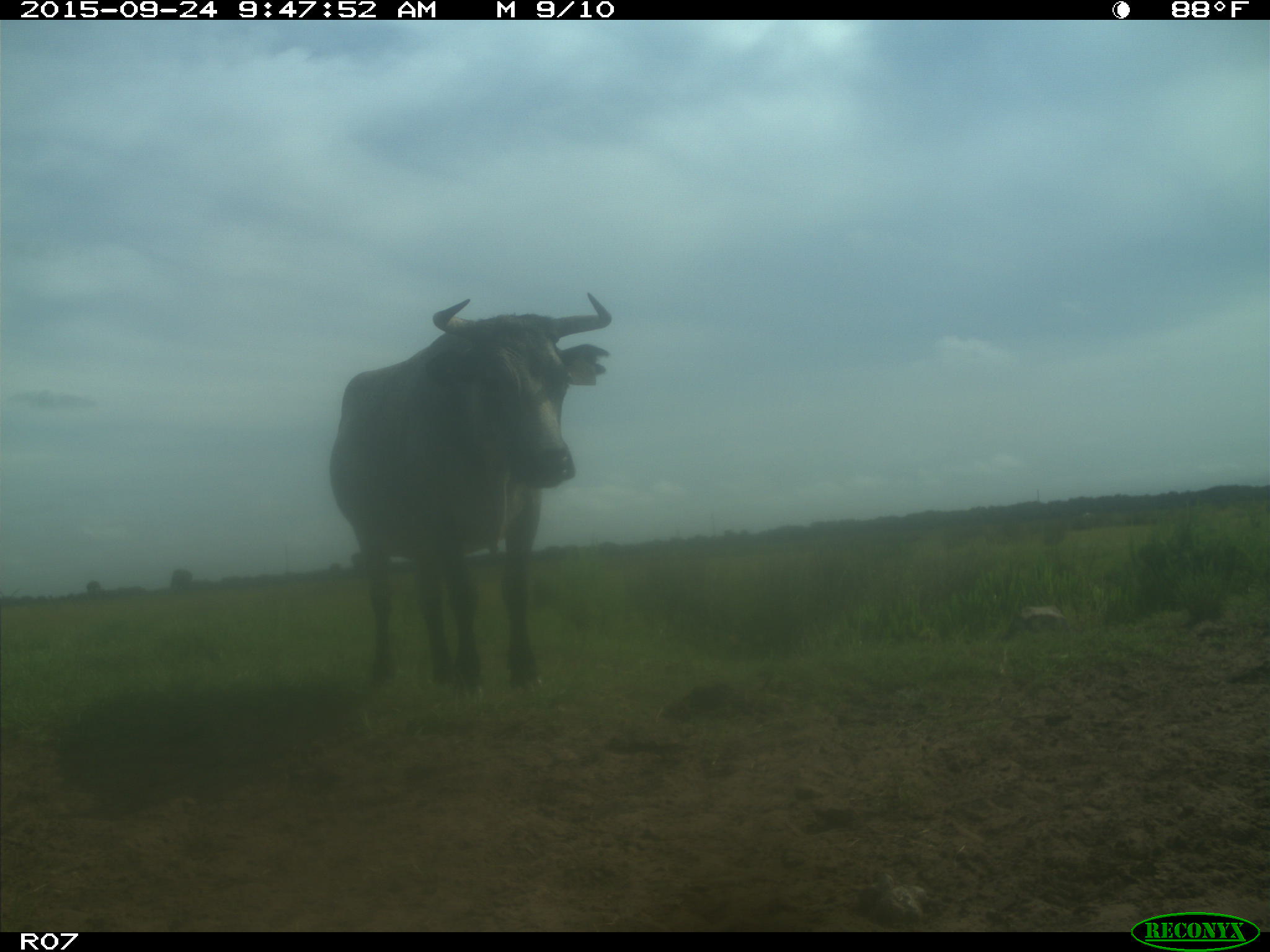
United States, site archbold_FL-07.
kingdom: Animalia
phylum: Chordata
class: Mammalia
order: Artiodactyla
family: Bovidae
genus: Bos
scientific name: Bos taurus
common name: domestic cow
Bos taurus (domestic cow).